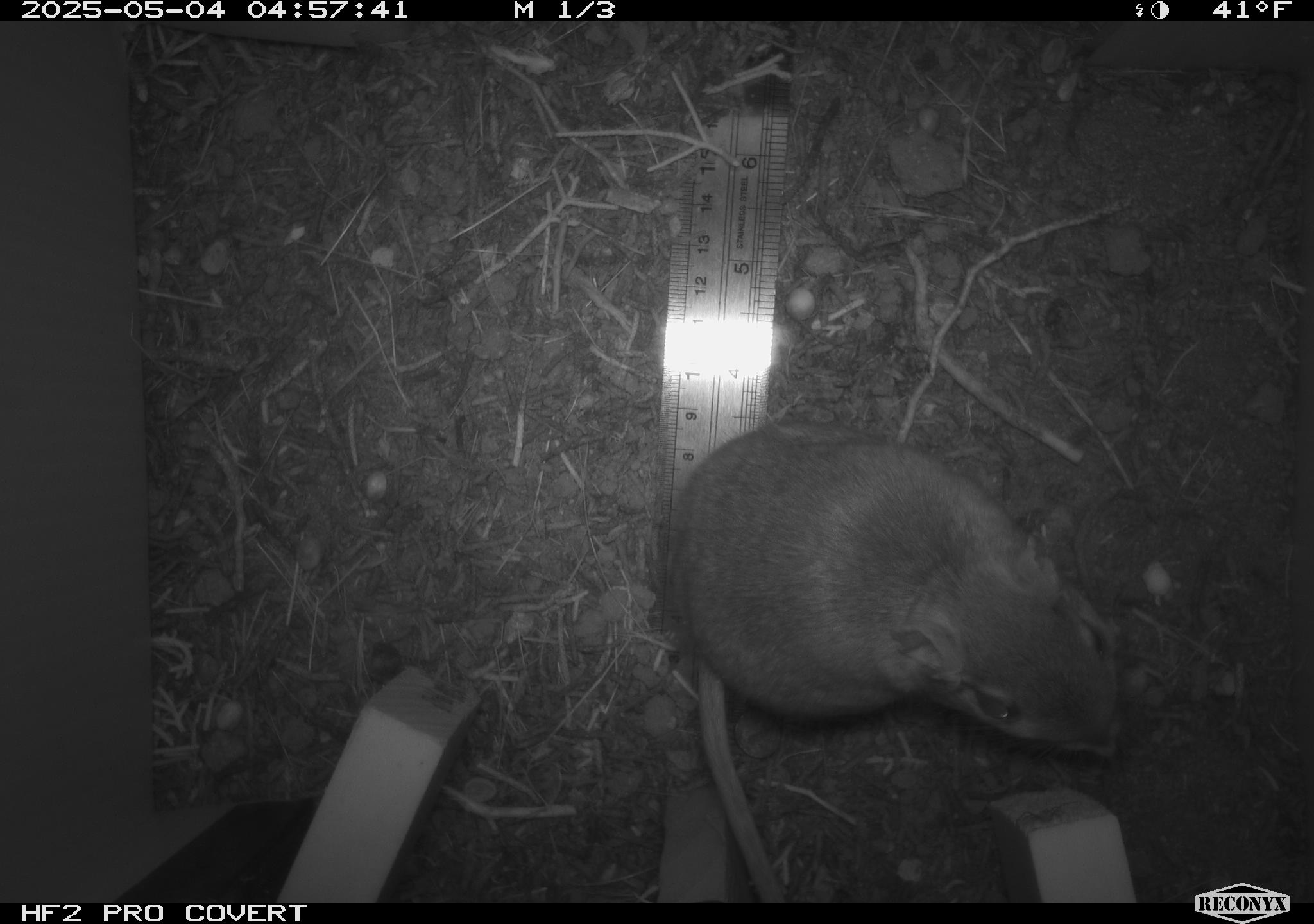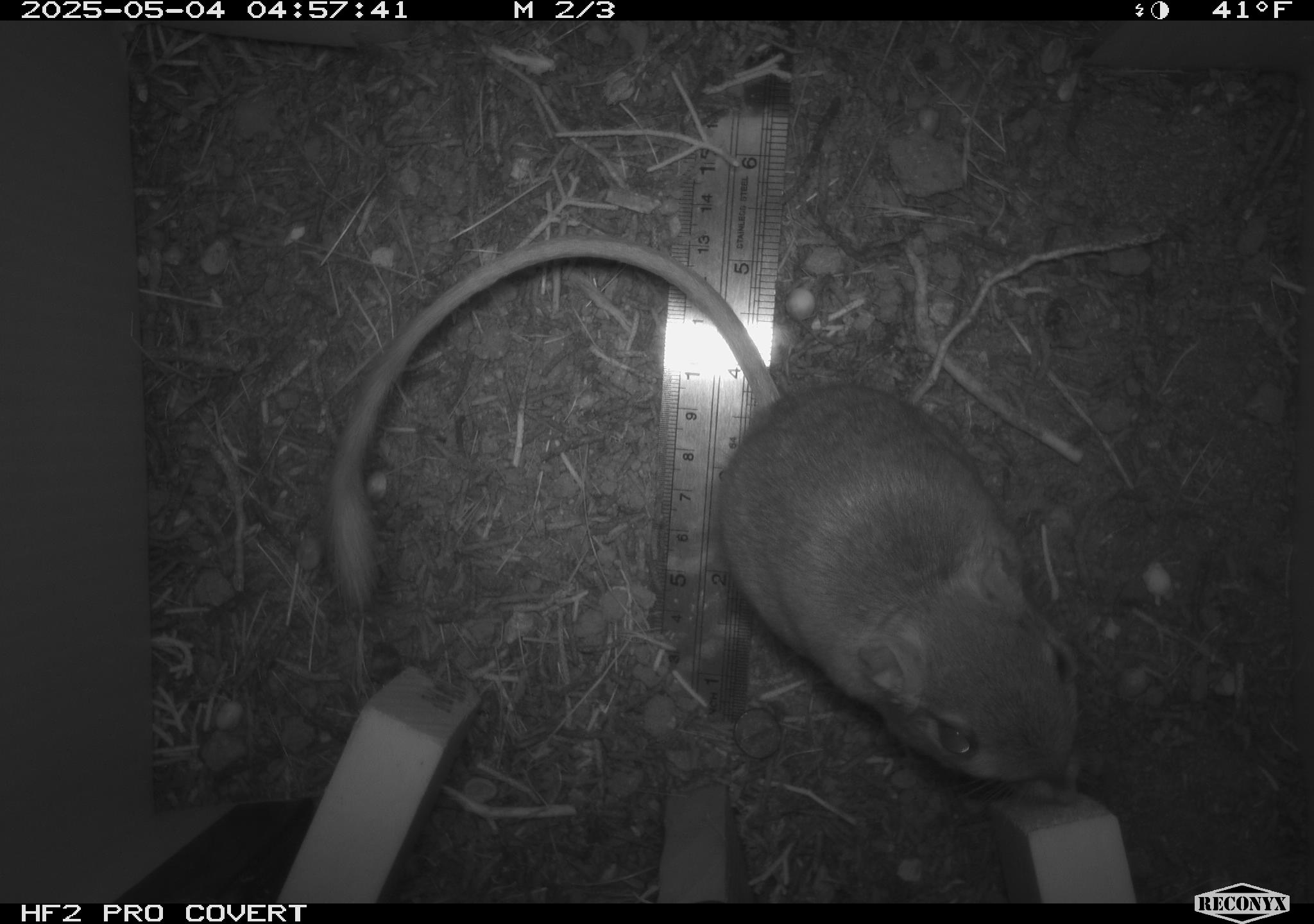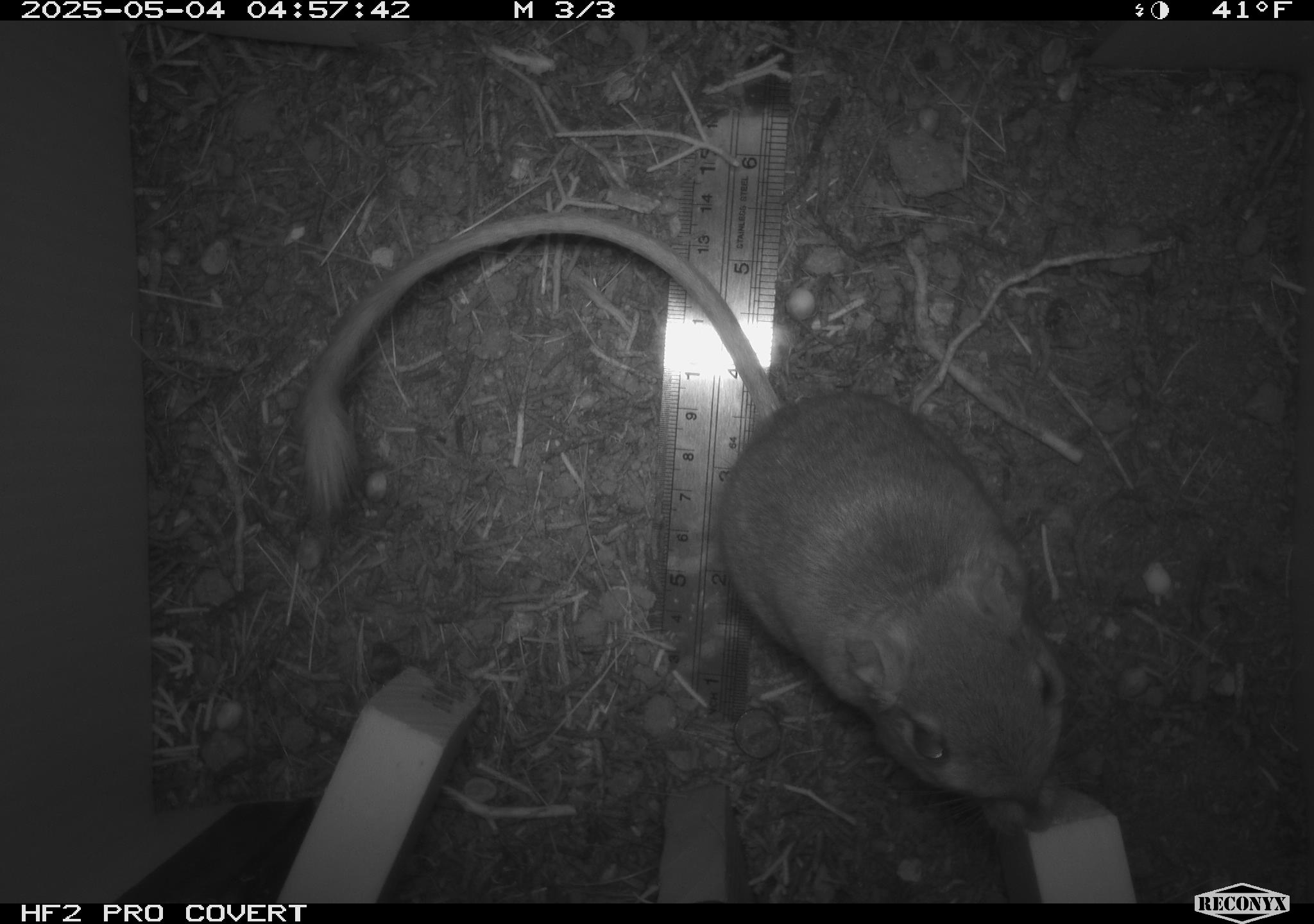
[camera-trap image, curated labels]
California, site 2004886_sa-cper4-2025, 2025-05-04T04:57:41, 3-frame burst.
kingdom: Animalia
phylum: Chordata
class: Mammalia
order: Rodentia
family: Heteromyidae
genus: Dipodomys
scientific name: Dipodomys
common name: kangaroo rats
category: dipodomys species